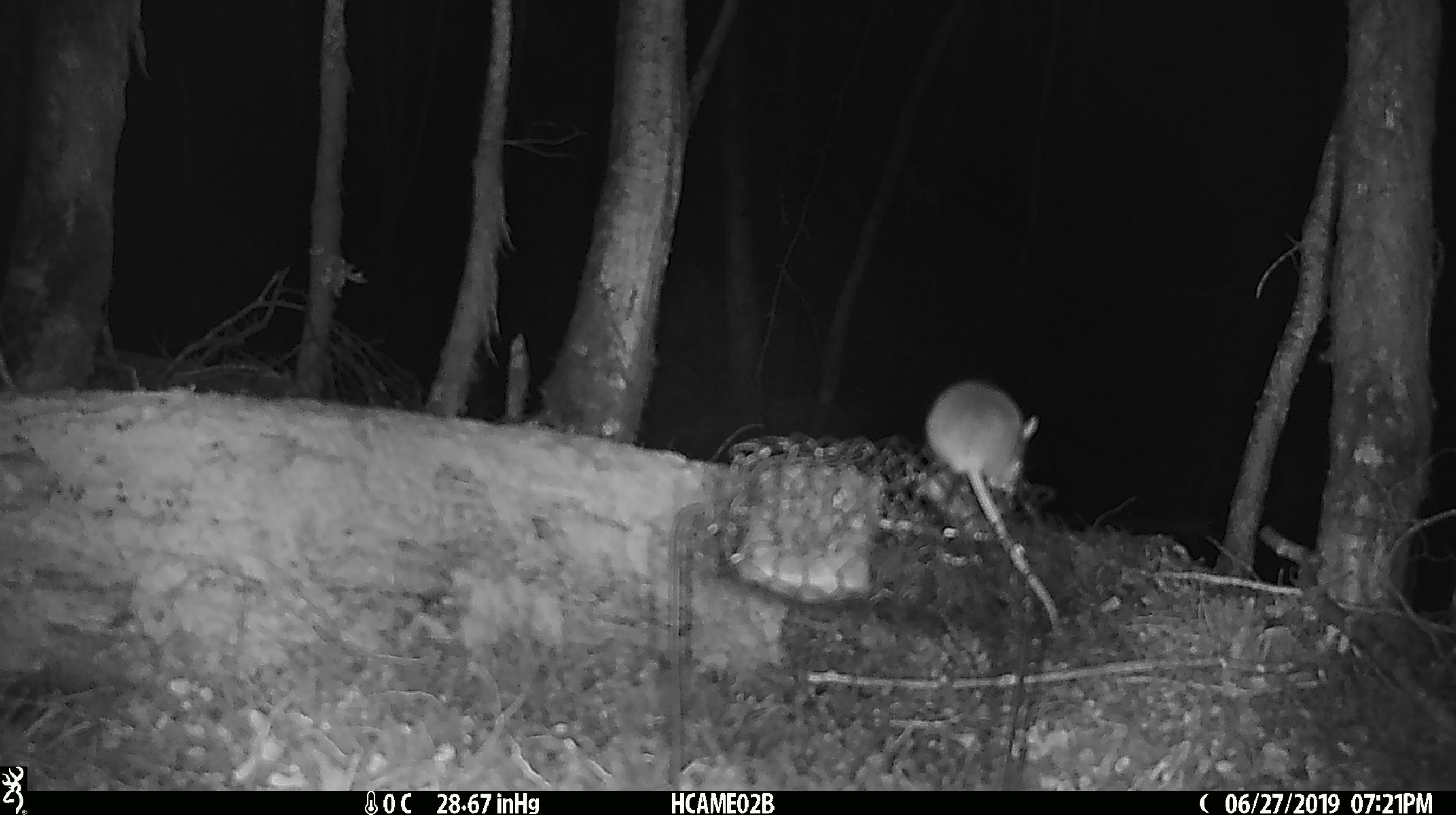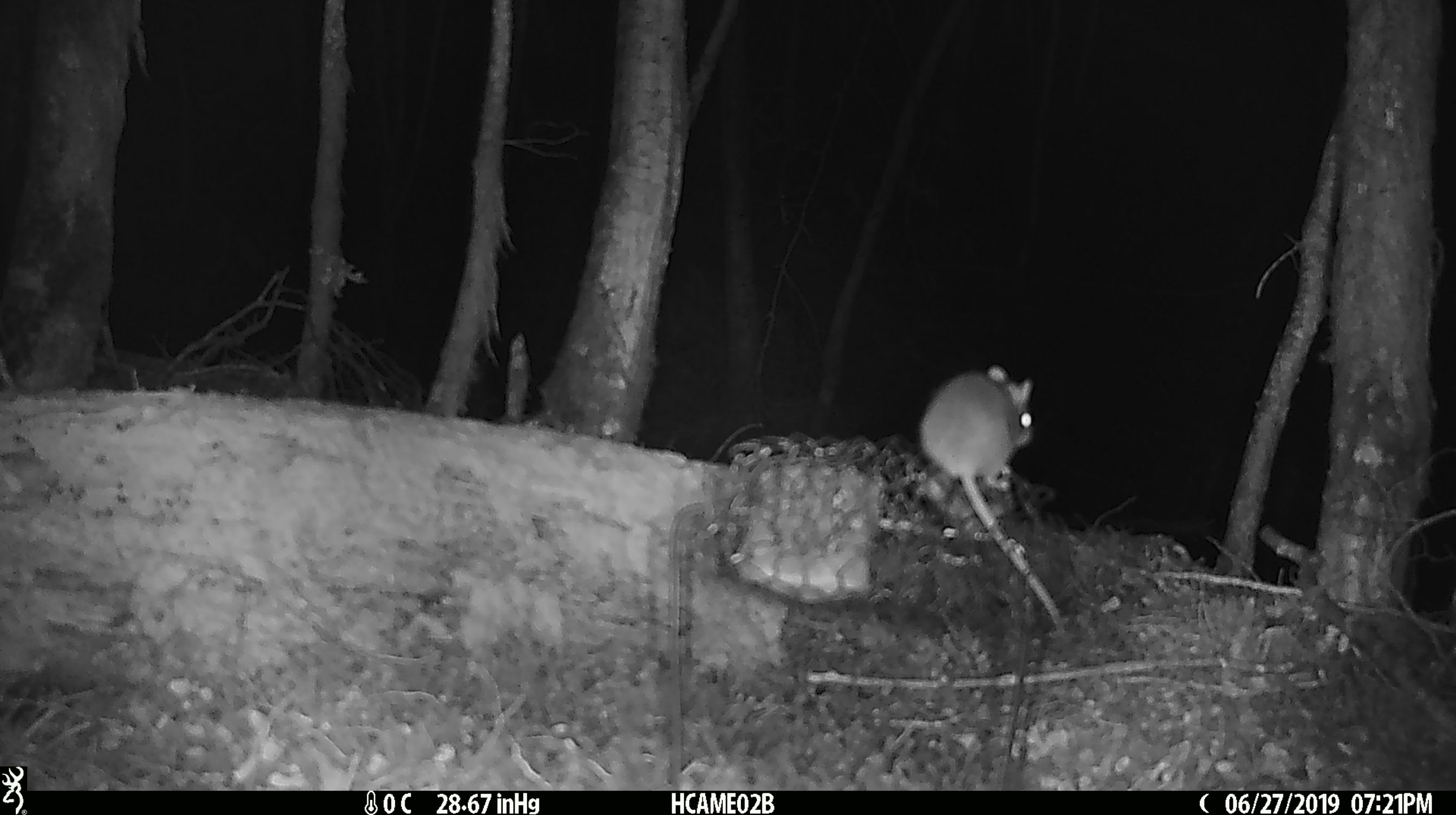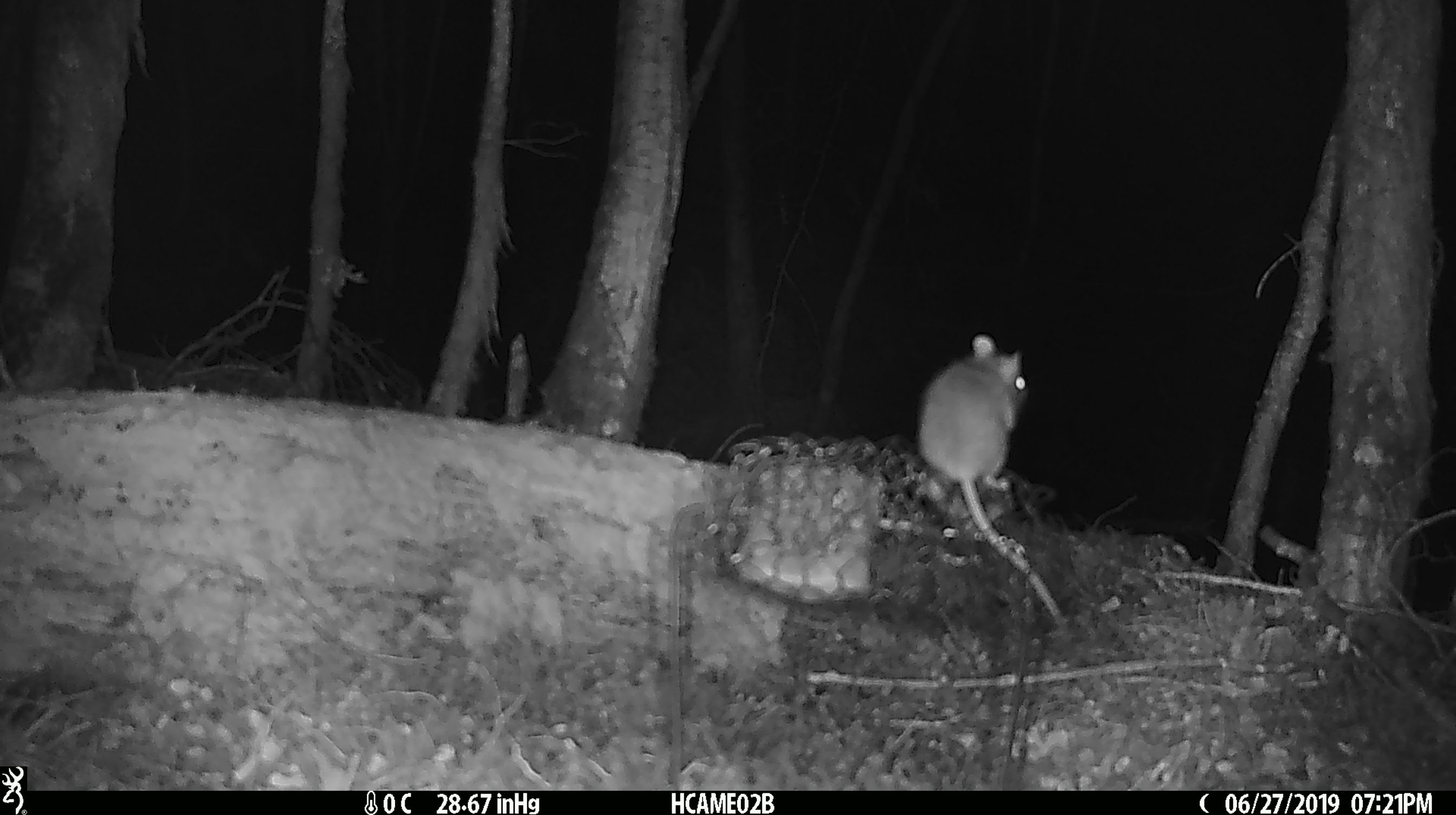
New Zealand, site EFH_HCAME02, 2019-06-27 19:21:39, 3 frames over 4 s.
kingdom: Animalia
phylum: Chordata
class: Mammalia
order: Rodentia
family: Muridae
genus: Mus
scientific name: Mus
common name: mouse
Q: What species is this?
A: Mouse (Mus).